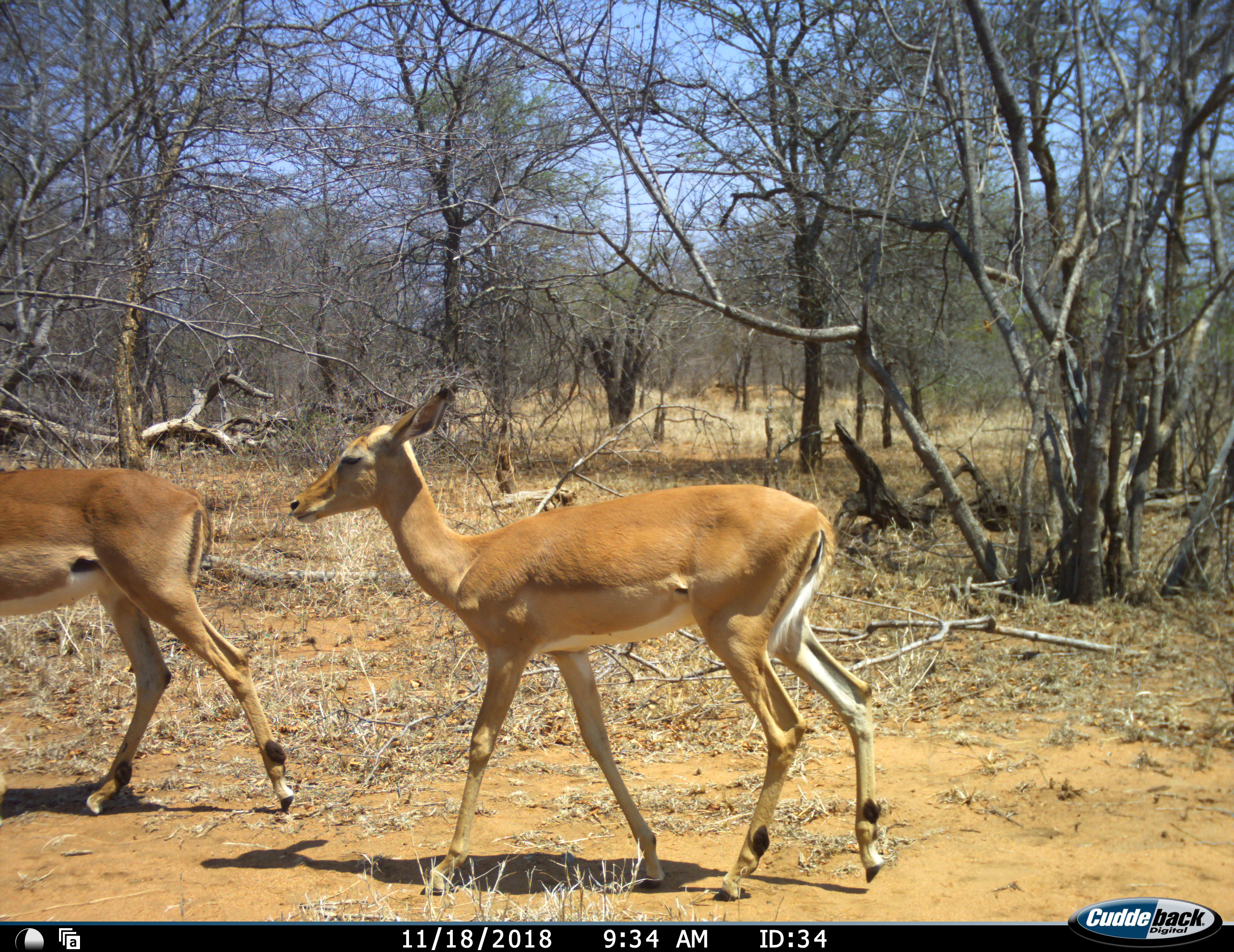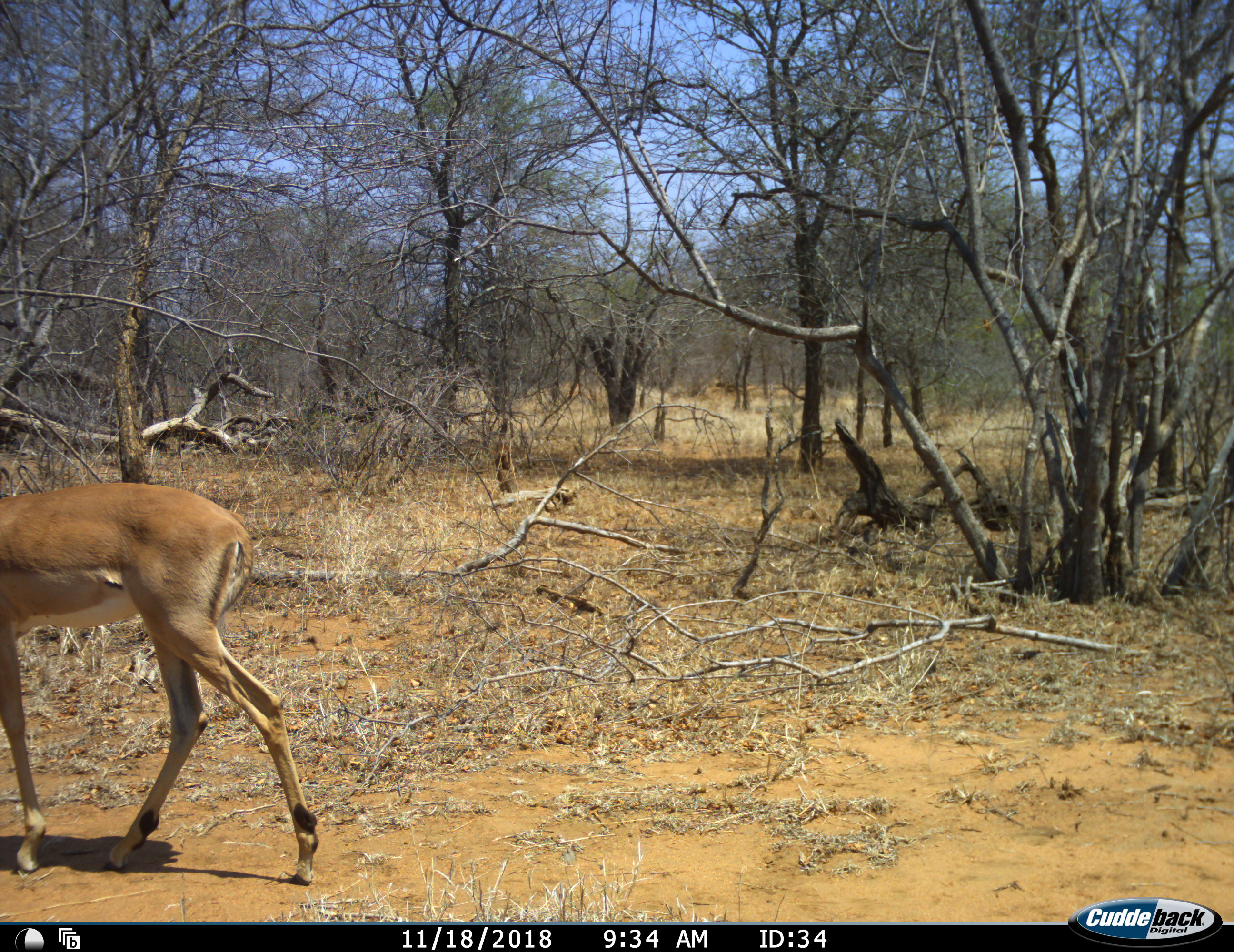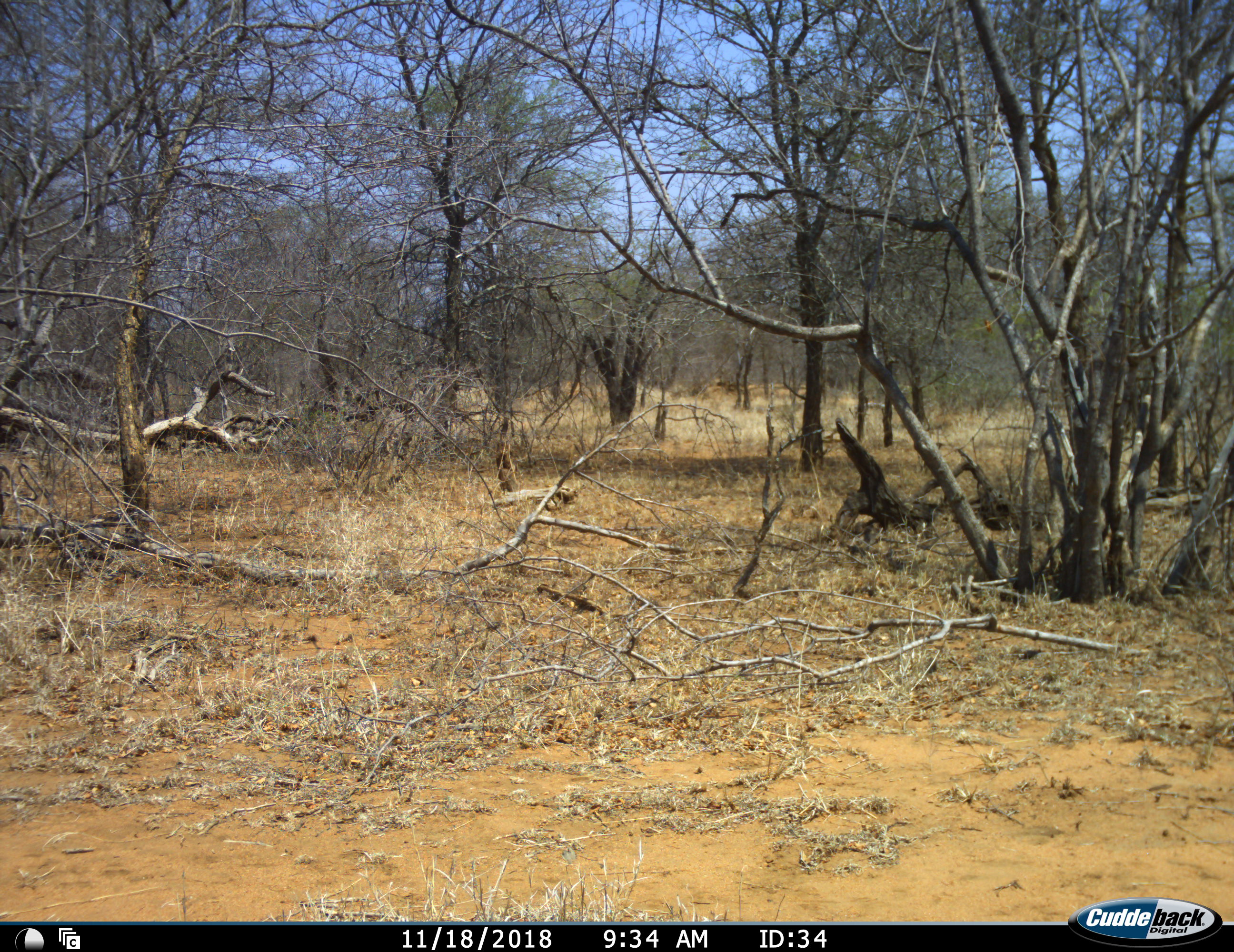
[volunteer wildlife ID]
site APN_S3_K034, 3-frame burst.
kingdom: Animalia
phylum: Chordata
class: Mammalia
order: Artiodactyla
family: Bovidae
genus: Aepyceros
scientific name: Aepyceros melampus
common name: impala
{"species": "impala (Aepyceros melampus)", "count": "2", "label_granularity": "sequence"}